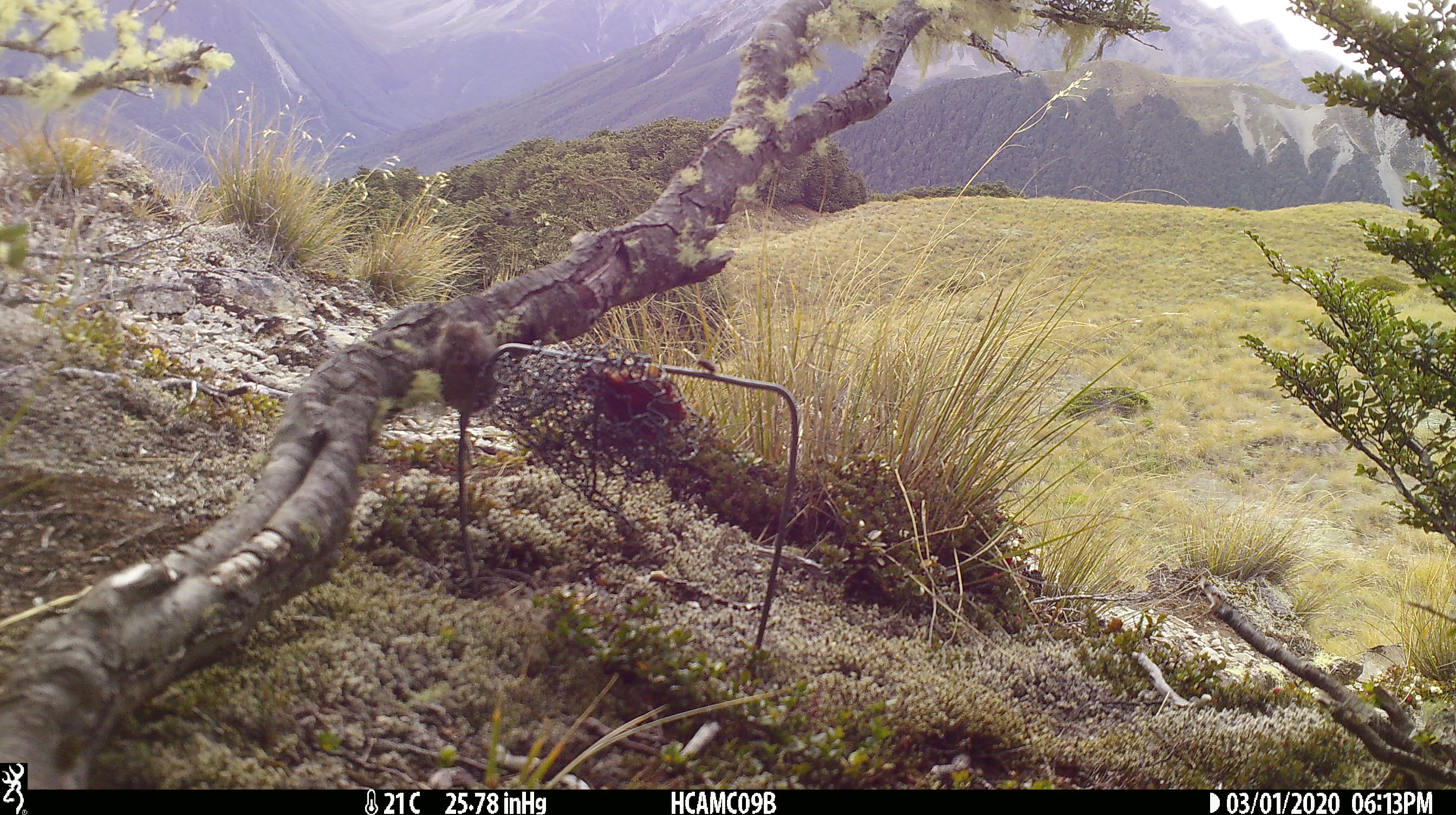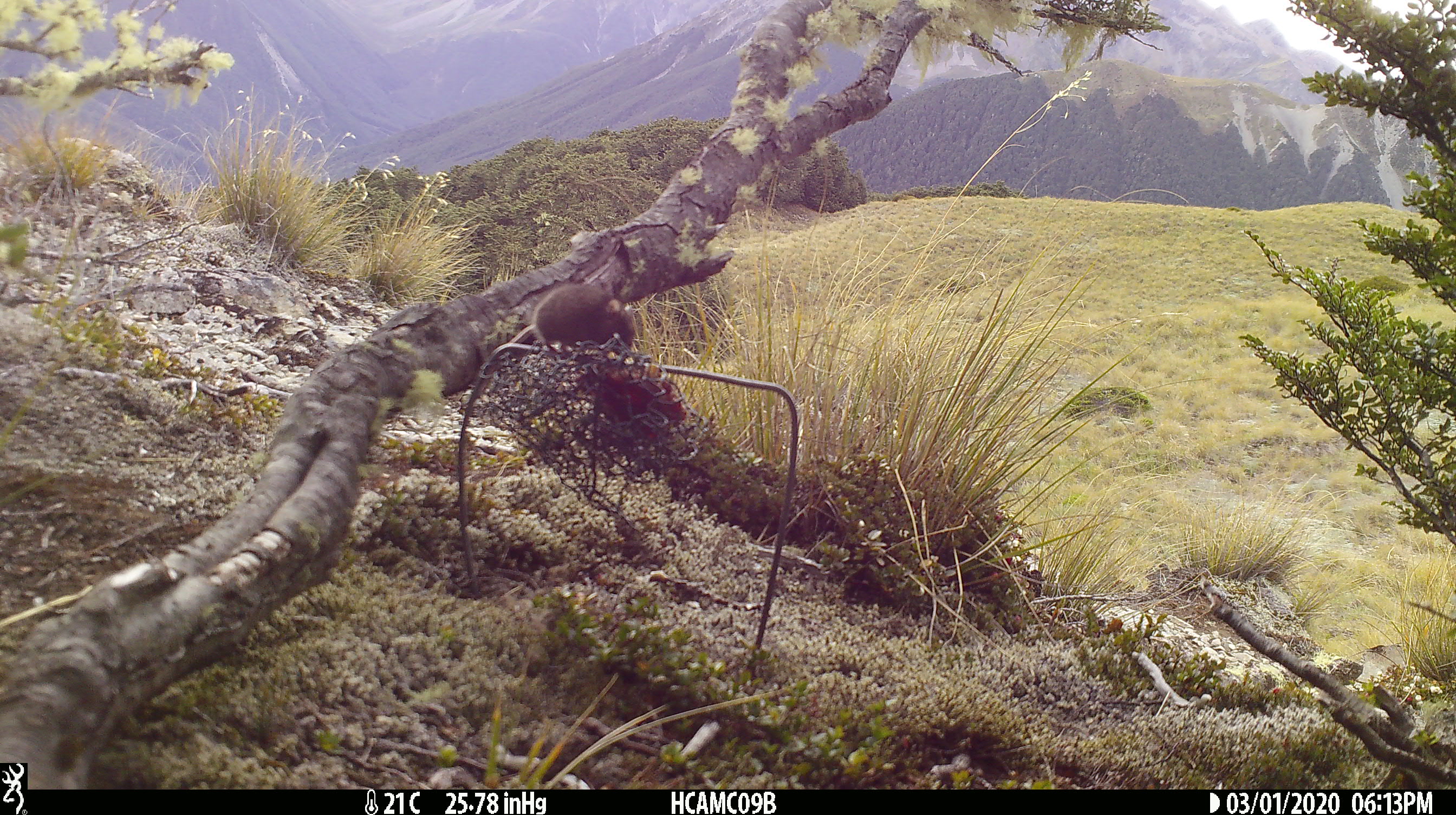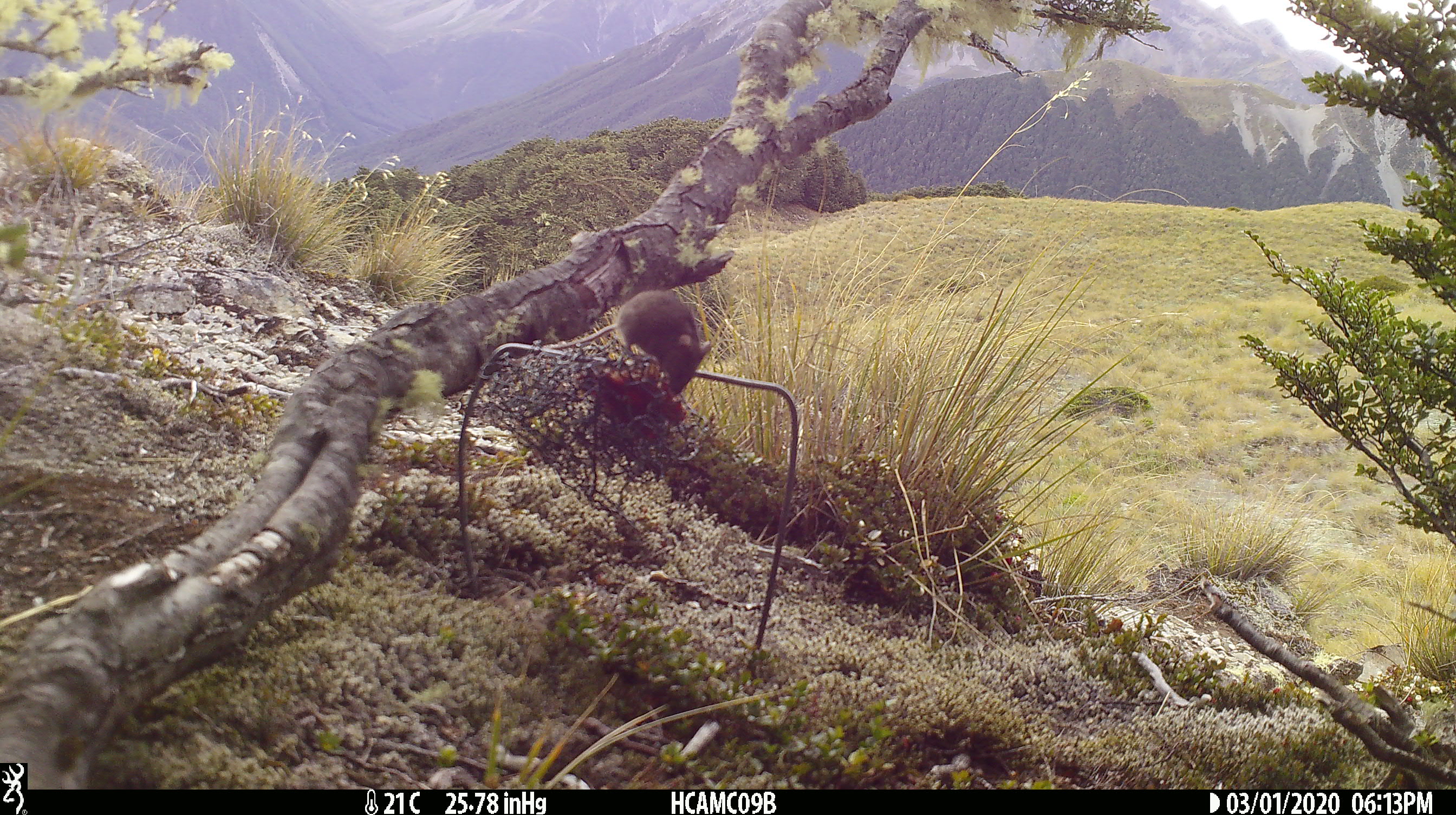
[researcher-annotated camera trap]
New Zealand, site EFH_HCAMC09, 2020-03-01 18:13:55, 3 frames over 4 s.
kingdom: Animalia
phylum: Chordata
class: Mammalia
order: Rodentia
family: Muridae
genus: Mus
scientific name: Mus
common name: mouse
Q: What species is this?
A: Mouse (Mus).